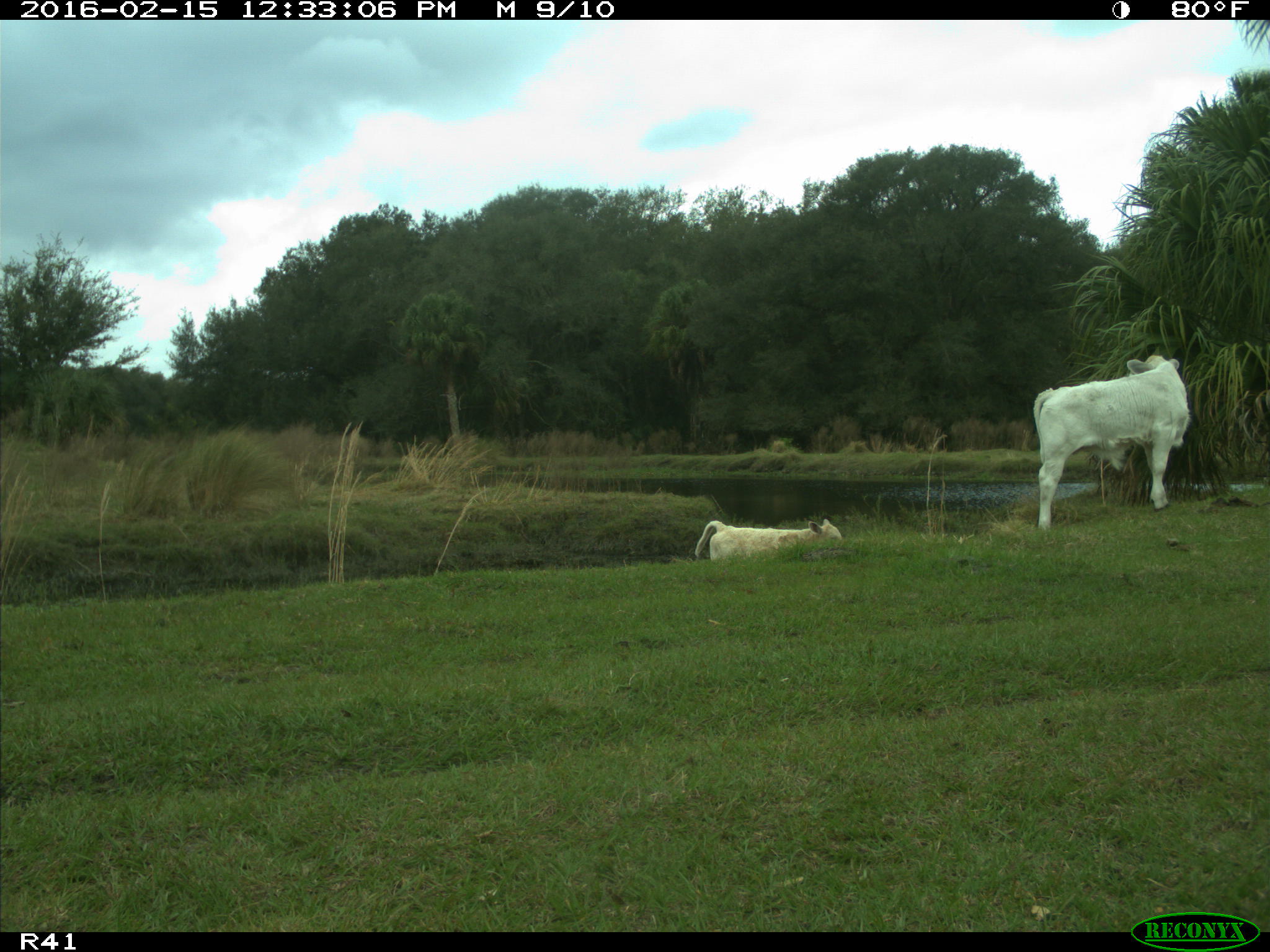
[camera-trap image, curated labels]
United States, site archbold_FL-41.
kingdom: Animalia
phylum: Chordata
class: Mammalia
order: Artiodactyla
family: Bovidae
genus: Bos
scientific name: Bos taurus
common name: domestic cow